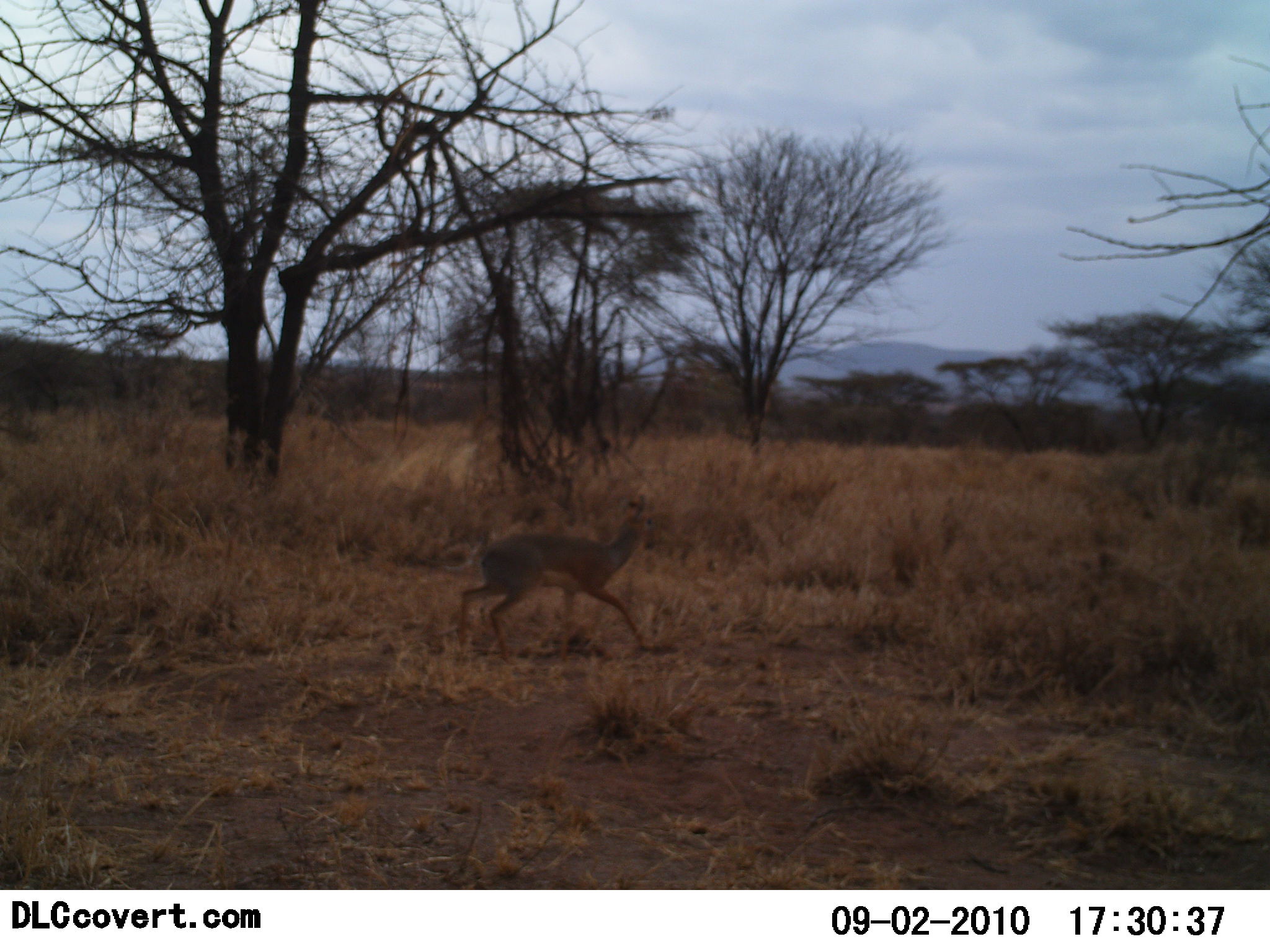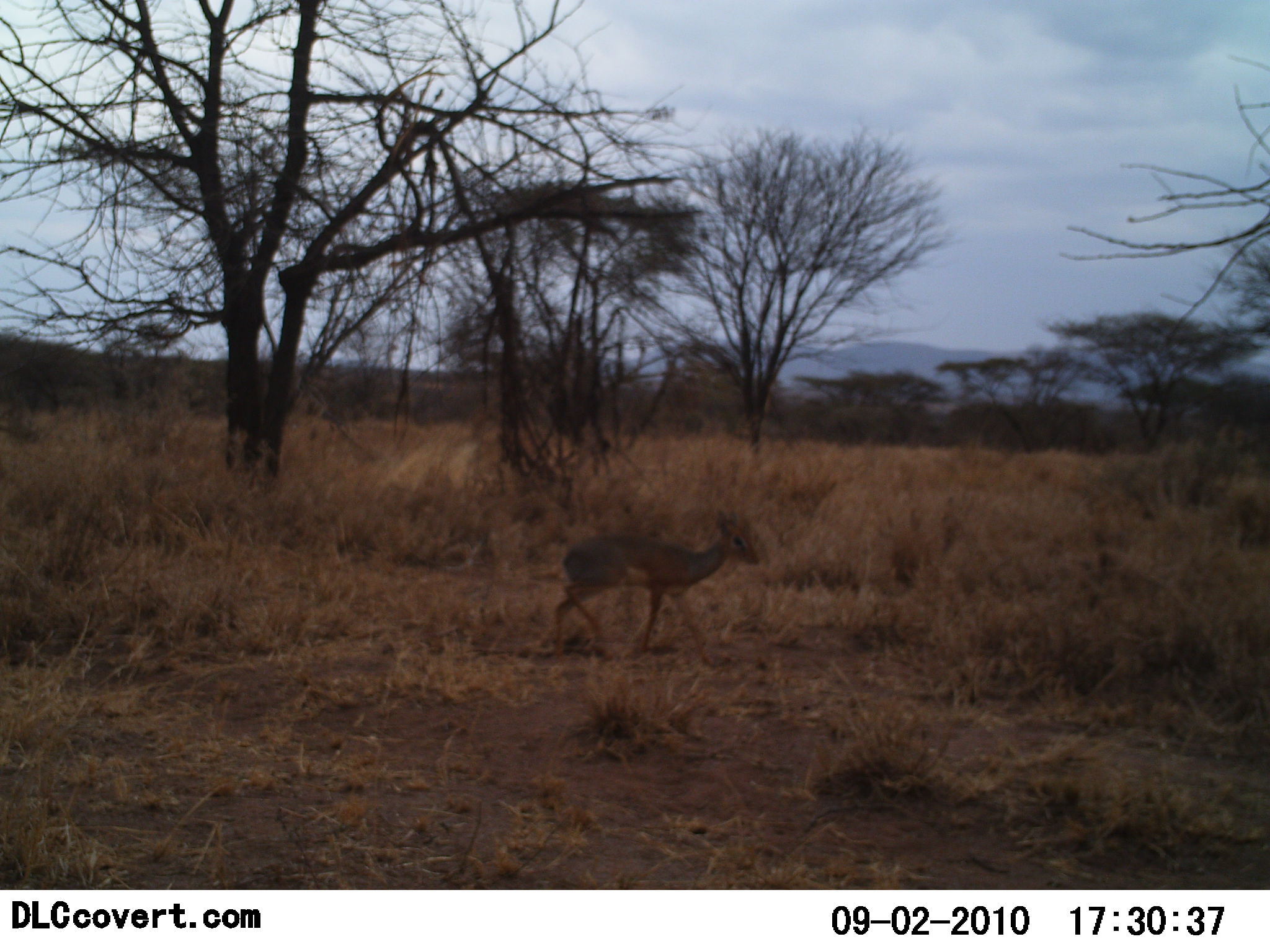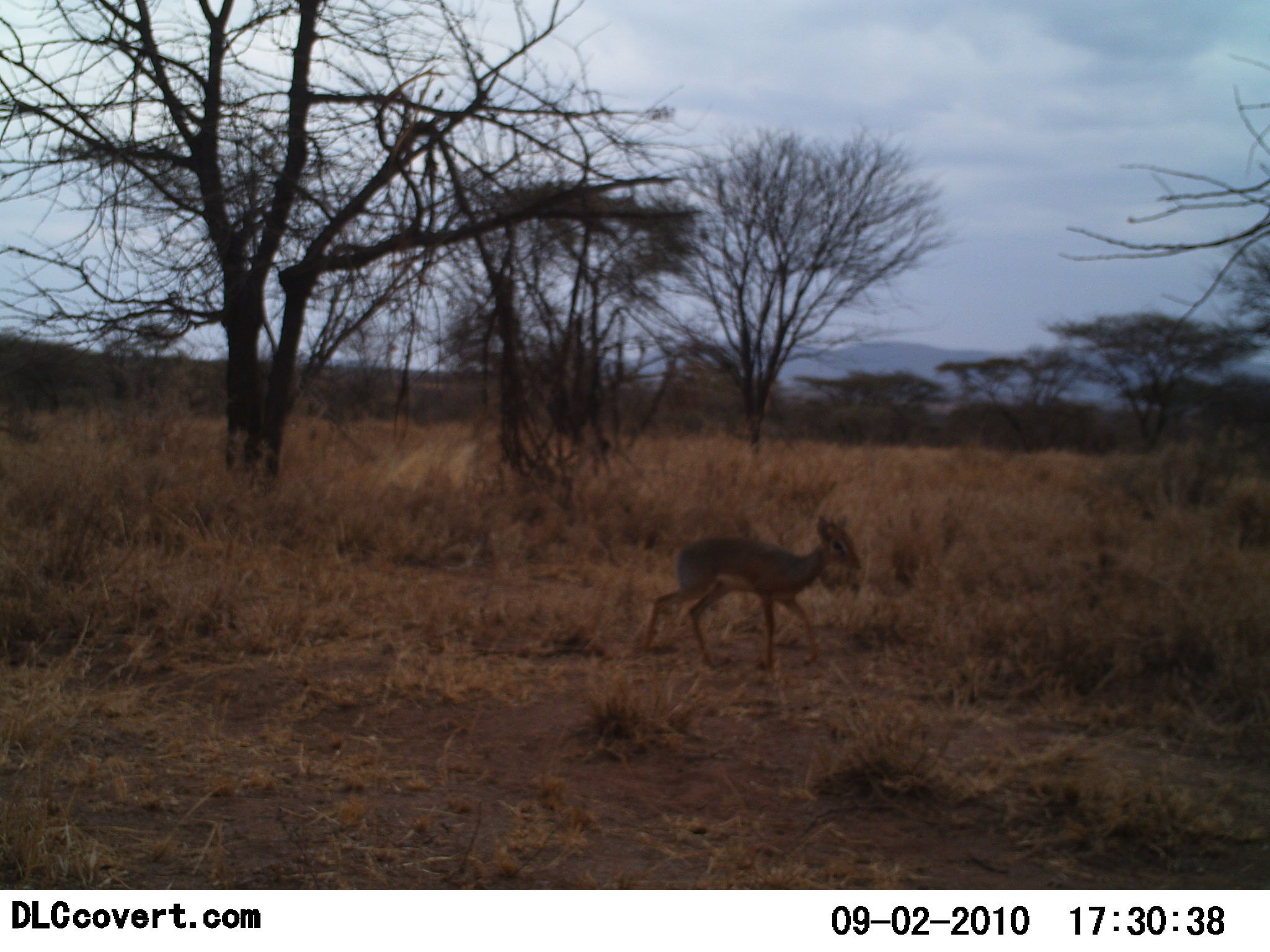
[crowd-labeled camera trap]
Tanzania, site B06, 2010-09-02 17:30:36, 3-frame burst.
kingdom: Animalia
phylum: Chordata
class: Mammalia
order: Artiodactyla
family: Bovidae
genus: Madoqua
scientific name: Madoqua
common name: dikdik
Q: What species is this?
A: Dikdik (Madoqua).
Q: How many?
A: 1.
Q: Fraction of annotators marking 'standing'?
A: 17%.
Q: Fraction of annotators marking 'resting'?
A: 0%.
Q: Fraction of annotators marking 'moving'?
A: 94%.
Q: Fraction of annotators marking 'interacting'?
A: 0%.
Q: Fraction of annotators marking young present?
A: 0%.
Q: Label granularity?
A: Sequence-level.